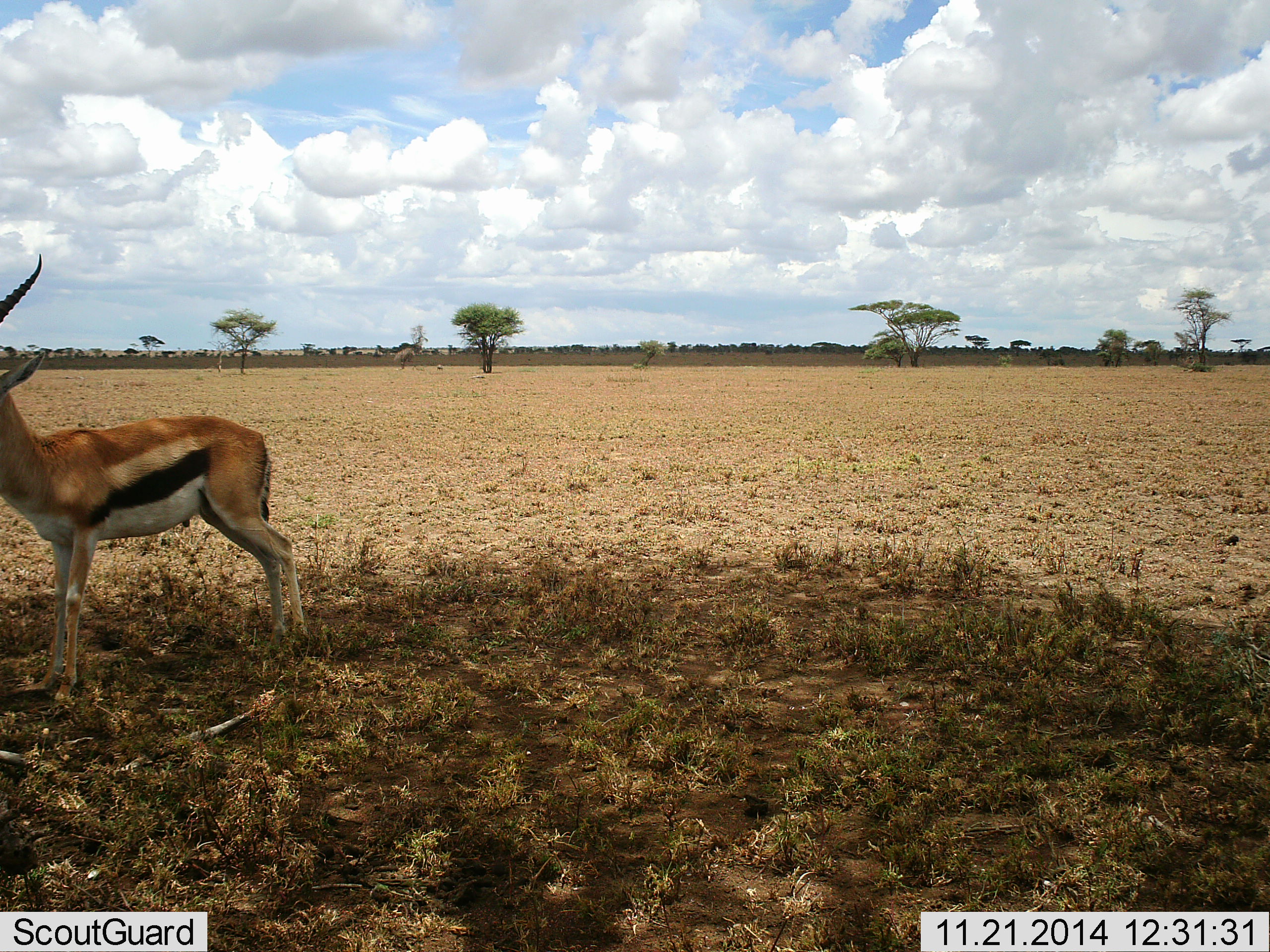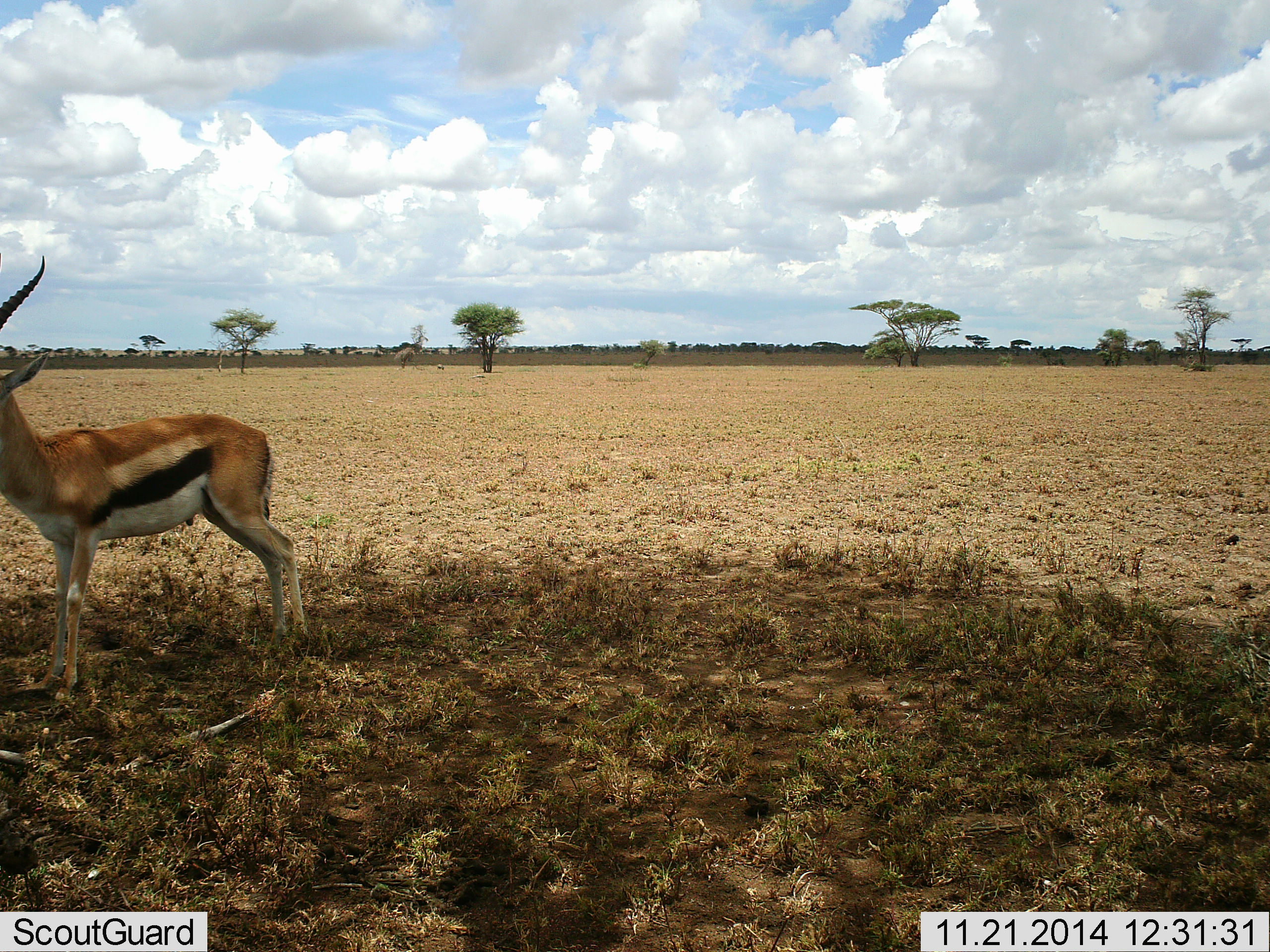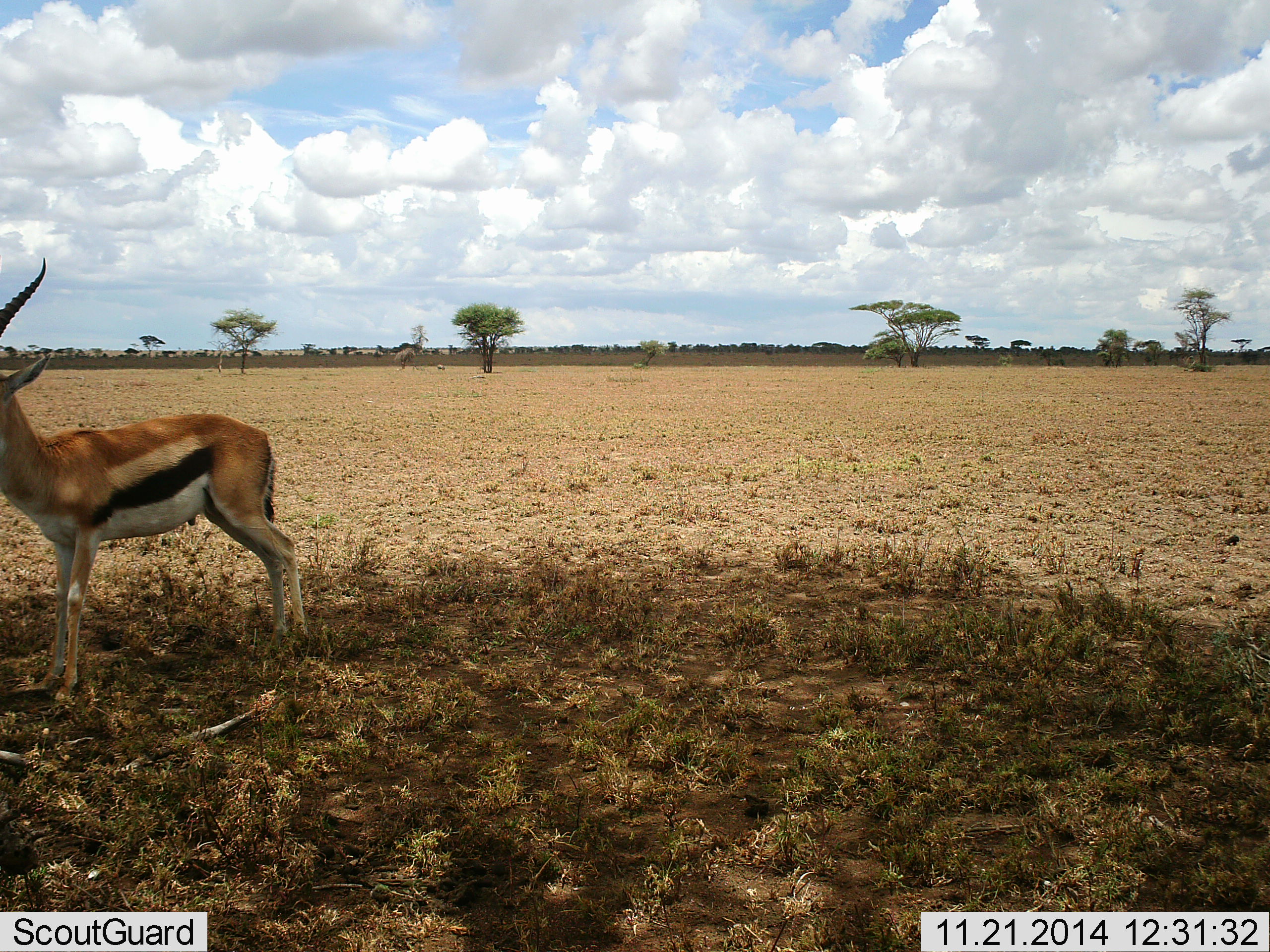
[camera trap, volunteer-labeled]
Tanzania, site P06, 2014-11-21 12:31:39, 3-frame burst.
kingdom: Animalia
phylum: Chordata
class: Mammalia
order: Artiodactyla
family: Bovidae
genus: Eudorcas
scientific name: Eudorcas thomsonii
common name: thomson's gazelle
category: gazellethomsons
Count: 1.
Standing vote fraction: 100%.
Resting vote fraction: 0%.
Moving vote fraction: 0%.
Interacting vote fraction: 0%.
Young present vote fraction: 0%.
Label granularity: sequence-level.